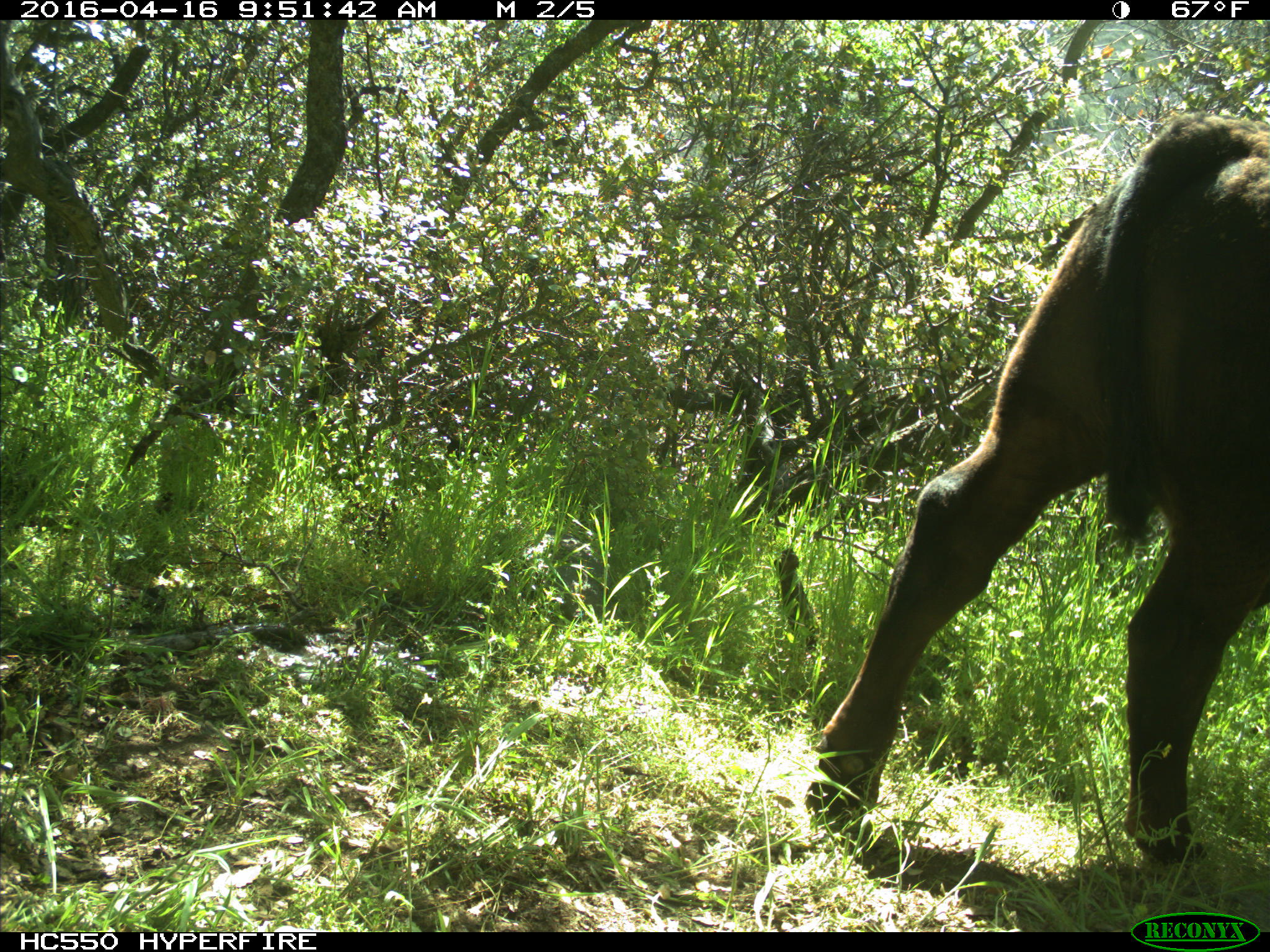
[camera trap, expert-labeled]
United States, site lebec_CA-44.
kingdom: Animalia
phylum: Chordata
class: Mammalia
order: Artiodactyla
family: Bovidae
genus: Bos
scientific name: Bos taurus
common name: domestic cow